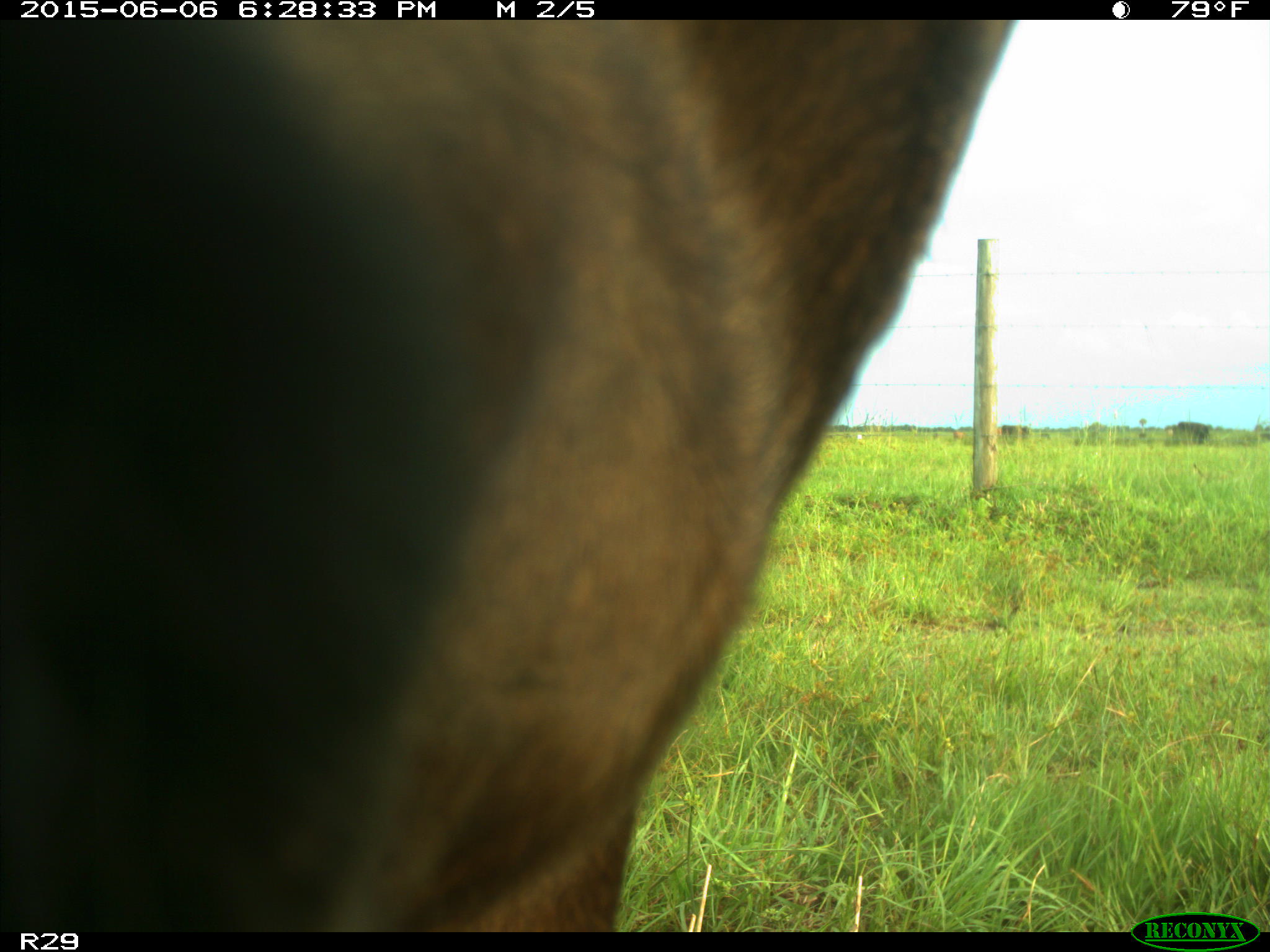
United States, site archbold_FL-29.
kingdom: Animalia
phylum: Chordata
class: Mammalia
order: Artiodactyla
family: Bovidae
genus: Bos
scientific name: Bos taurus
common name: domestic cow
Bos taurus (domestic cow).